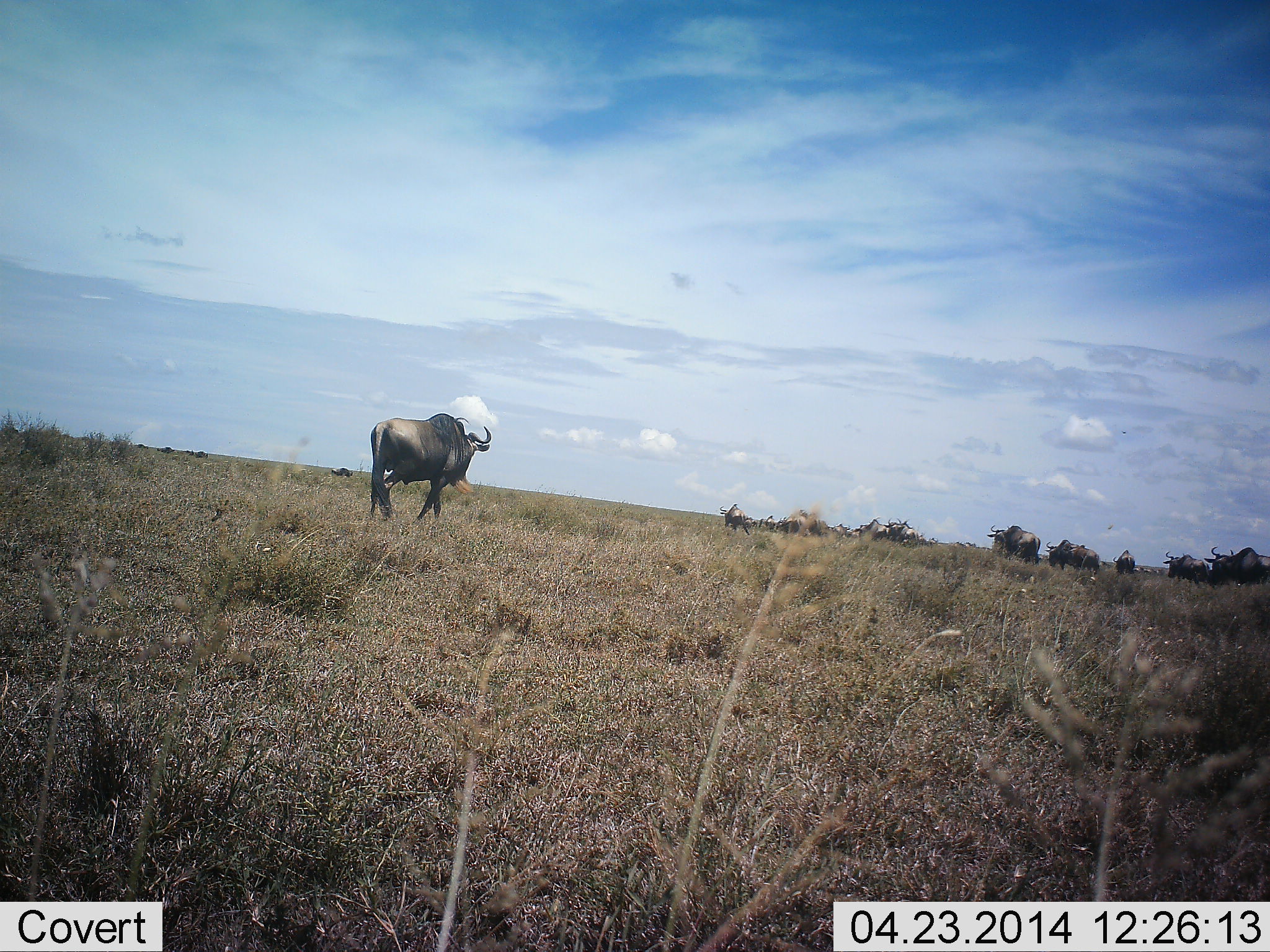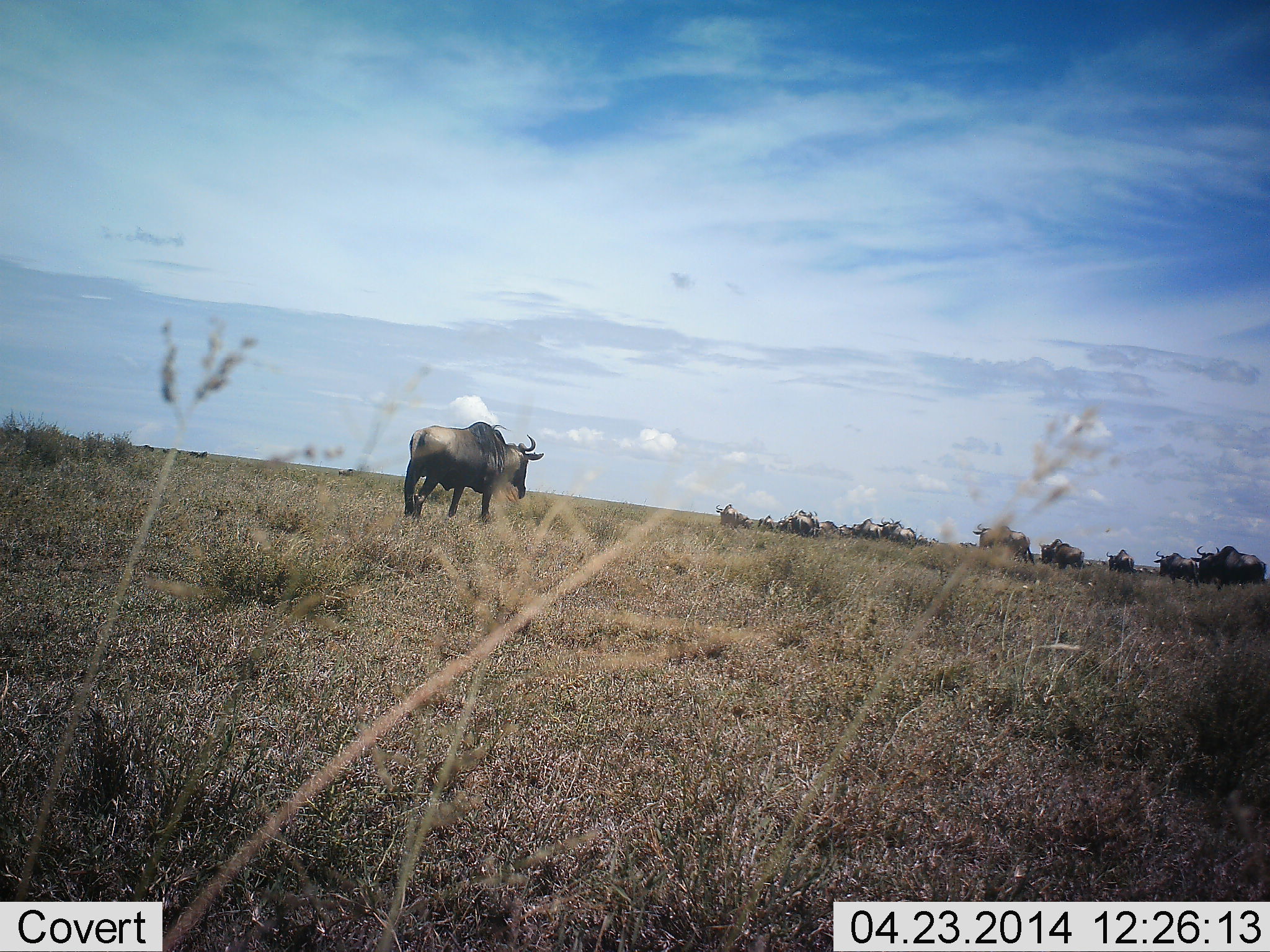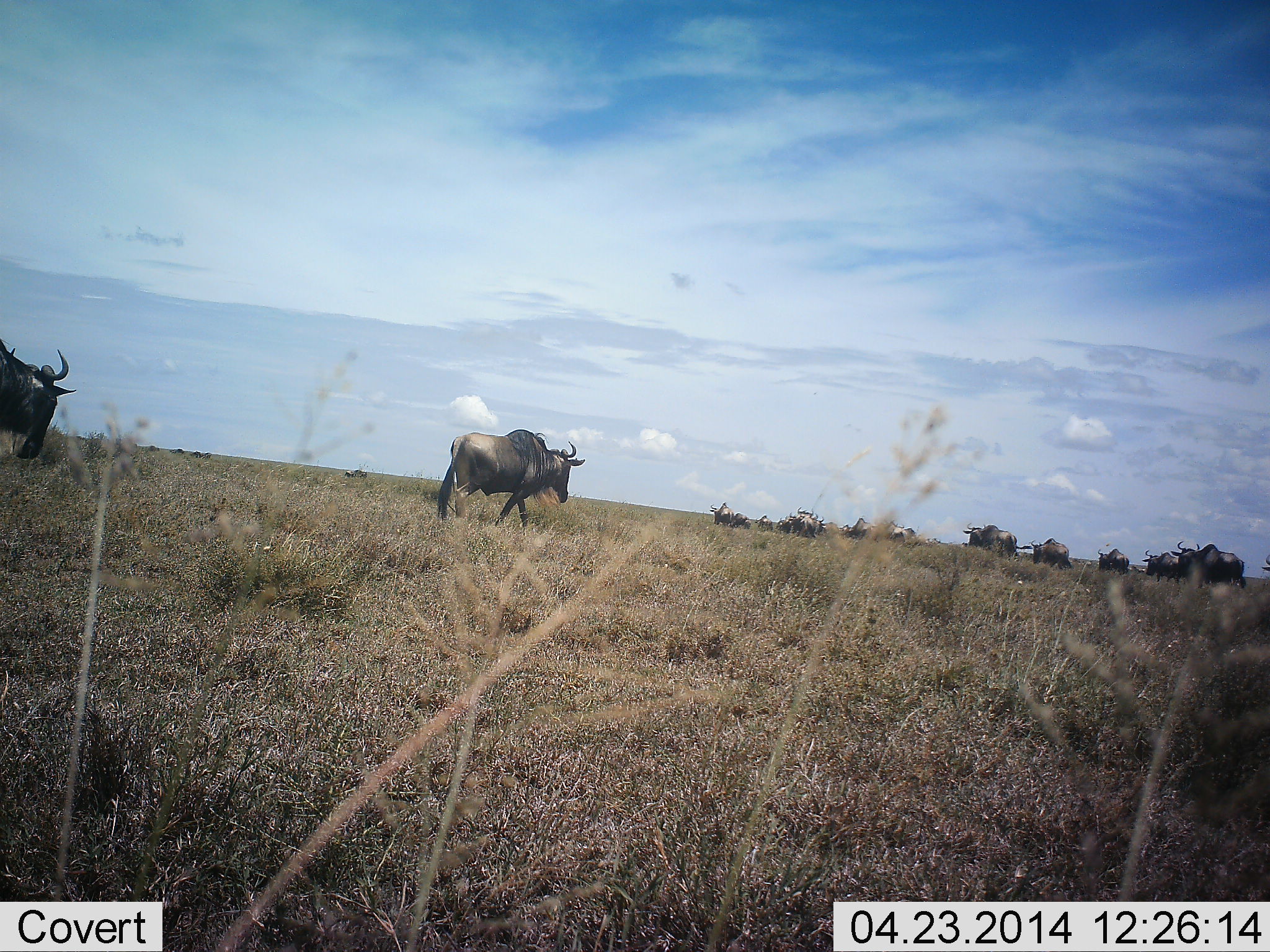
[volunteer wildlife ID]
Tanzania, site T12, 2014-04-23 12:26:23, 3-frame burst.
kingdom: Animalia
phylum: Chordata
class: Mammalia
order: Artiodactyla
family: Bovidae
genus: Connochaetes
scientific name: Connochaetes taurinus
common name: blue wildebeest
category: wildebeest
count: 11-50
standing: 10%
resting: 10%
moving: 90%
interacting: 0%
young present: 0%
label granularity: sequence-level